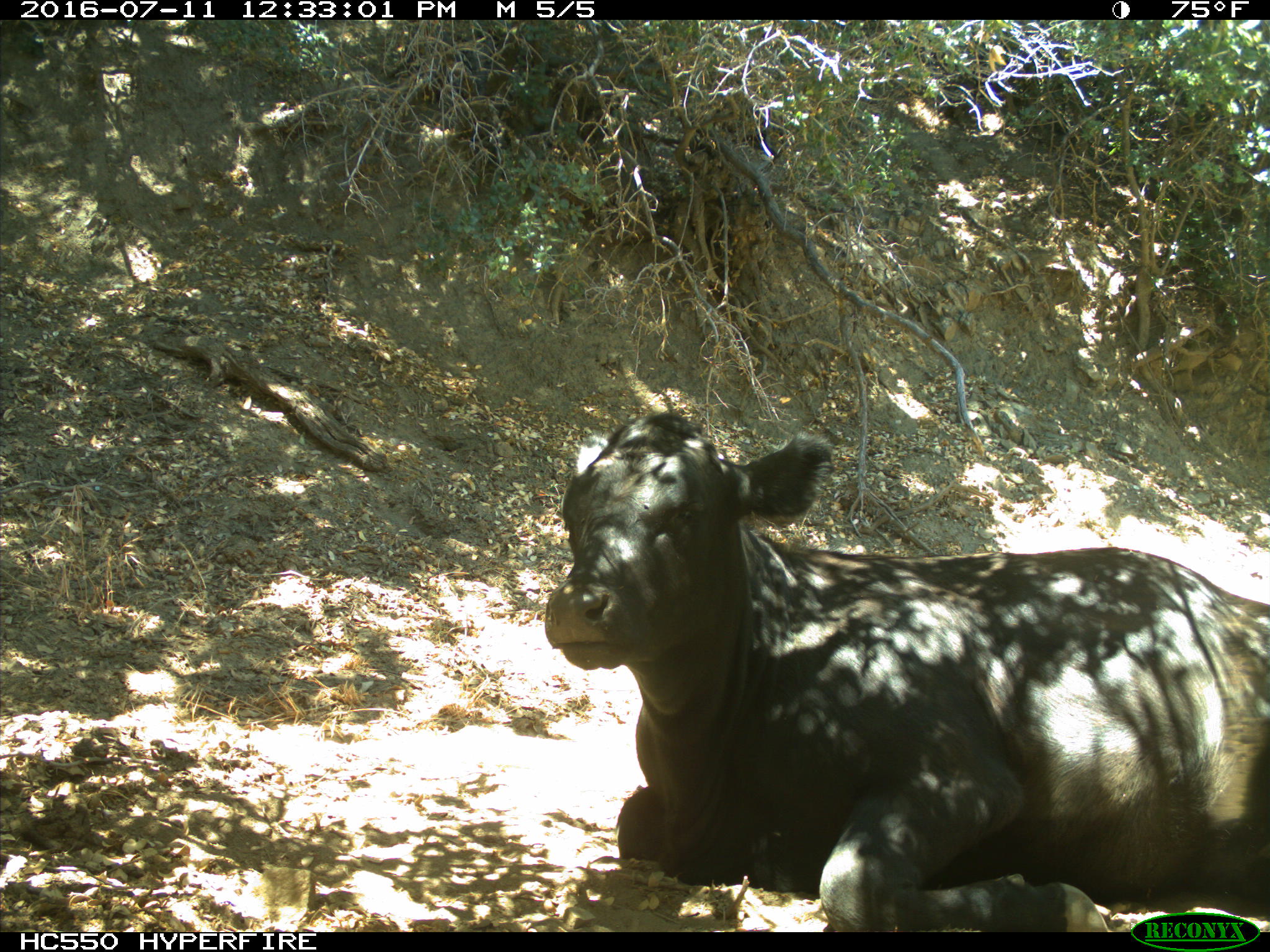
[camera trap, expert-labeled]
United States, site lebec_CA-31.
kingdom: Animalia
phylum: Chordata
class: Mammalia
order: Artiodactyla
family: Bovidae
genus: Bos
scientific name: Bos taurus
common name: domestic cow